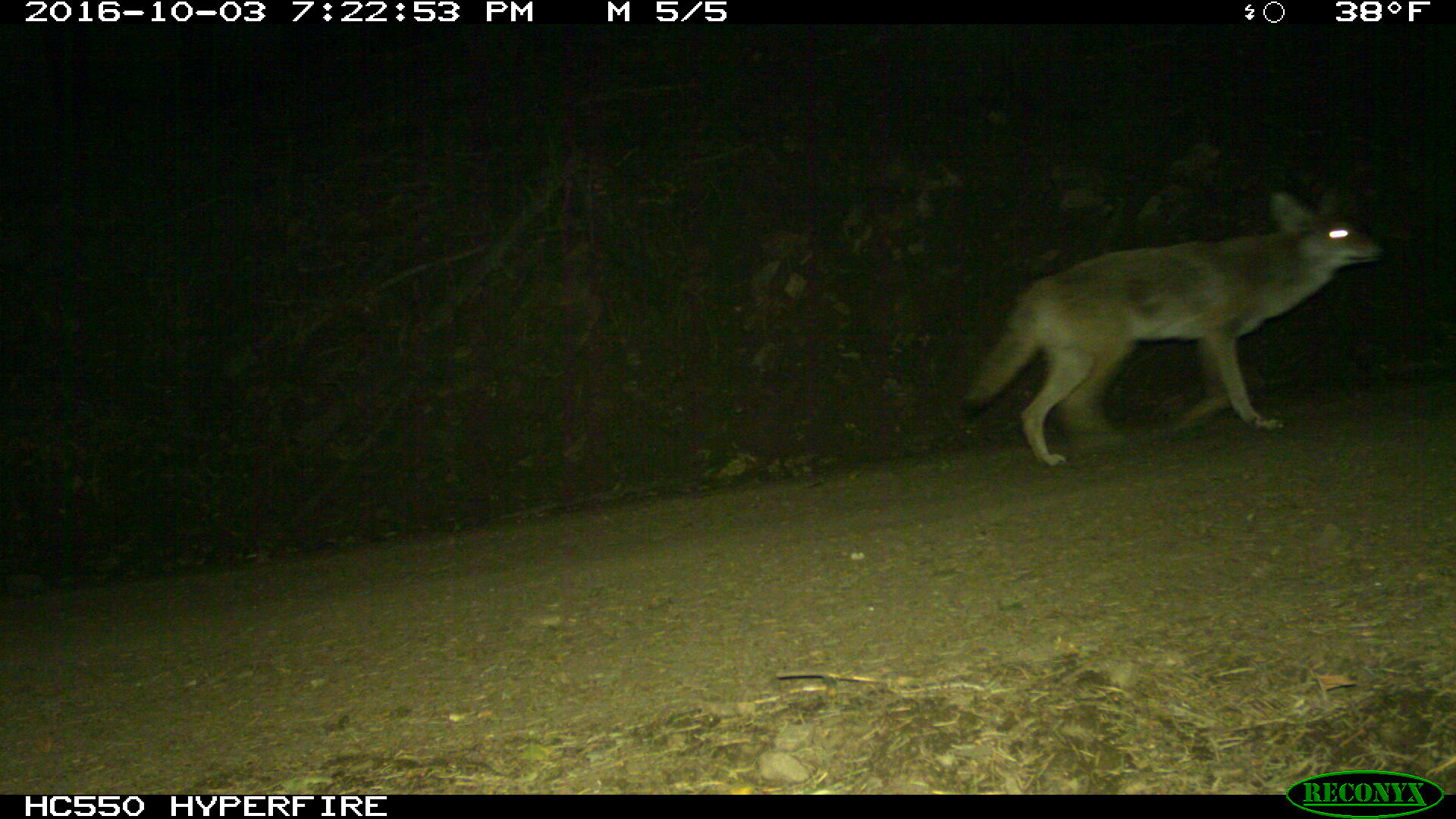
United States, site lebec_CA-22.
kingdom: Animalia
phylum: Chordata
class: Mammalia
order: Carnivora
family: Canidae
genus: Canis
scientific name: Canis latrans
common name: coyote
Canis latrans (coyote).